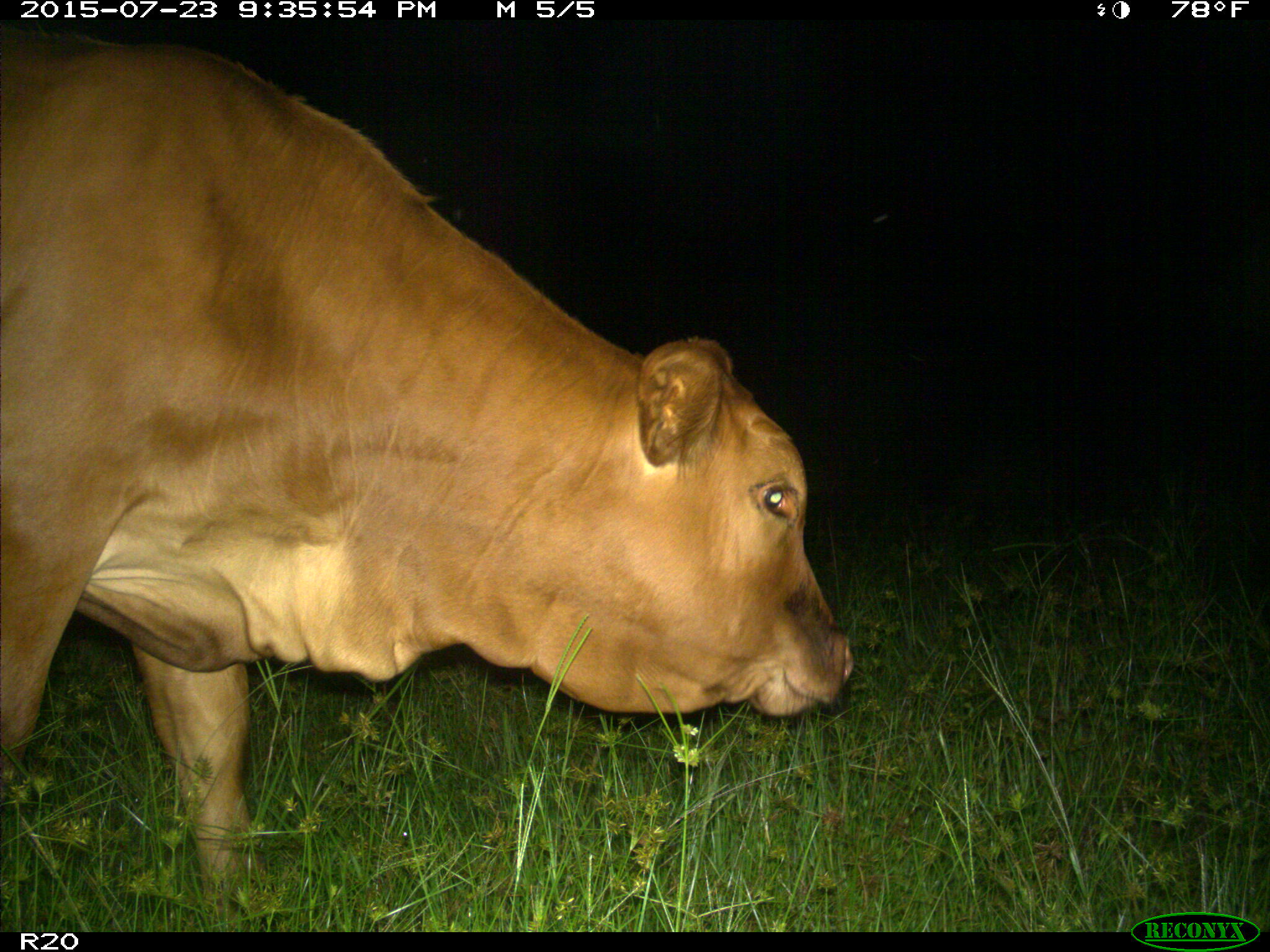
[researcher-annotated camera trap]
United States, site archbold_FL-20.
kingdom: Animalia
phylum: Chordata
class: Mammalia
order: Artiodactyla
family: Bovidae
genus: Bos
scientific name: Bos taurus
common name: domestic cow